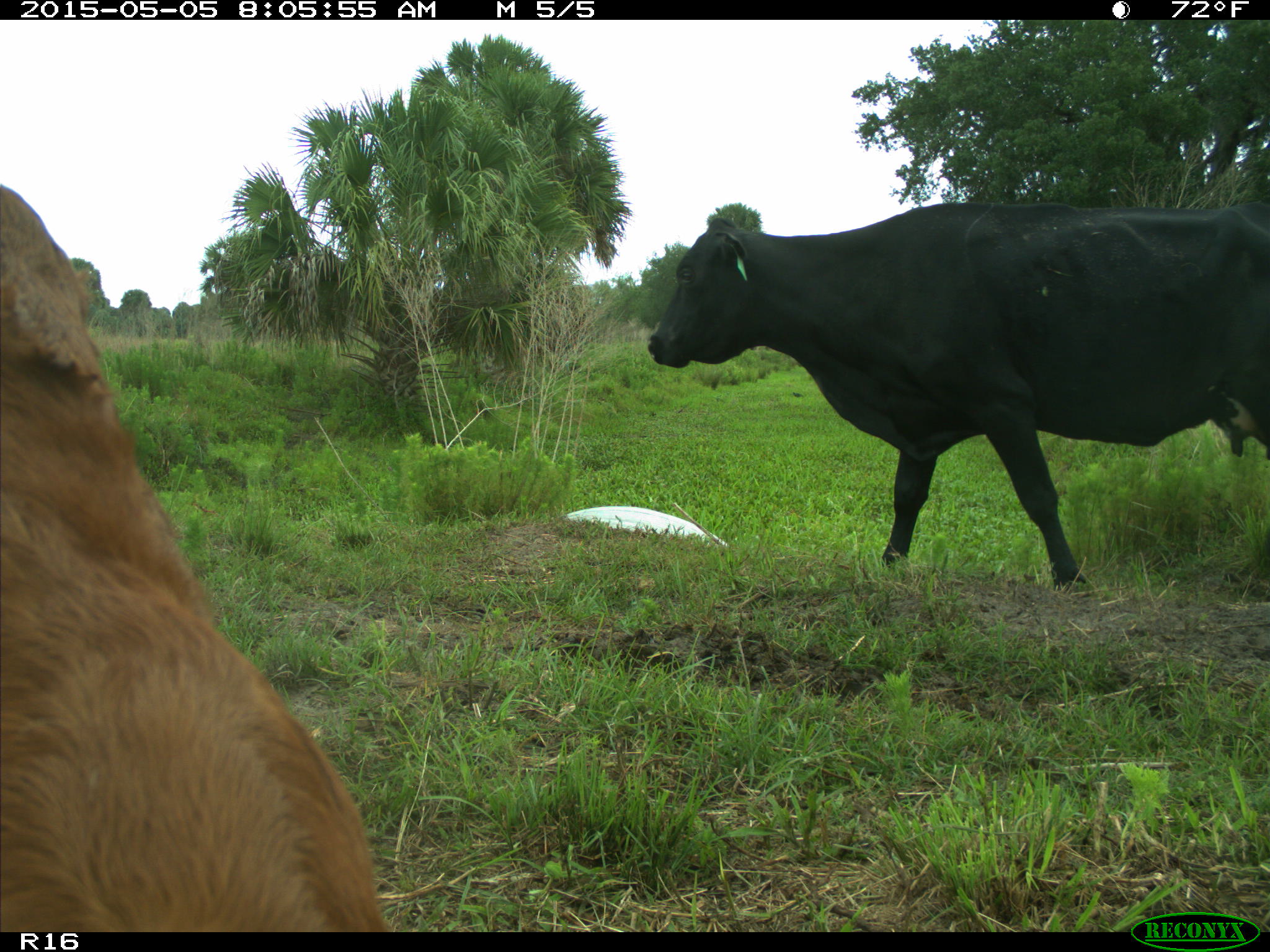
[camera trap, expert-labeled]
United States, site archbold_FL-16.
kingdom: Animalia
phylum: Chordata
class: Mammalia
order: Artiodactyla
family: Bovidae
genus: Bos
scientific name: Bos taurus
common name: domestic cow